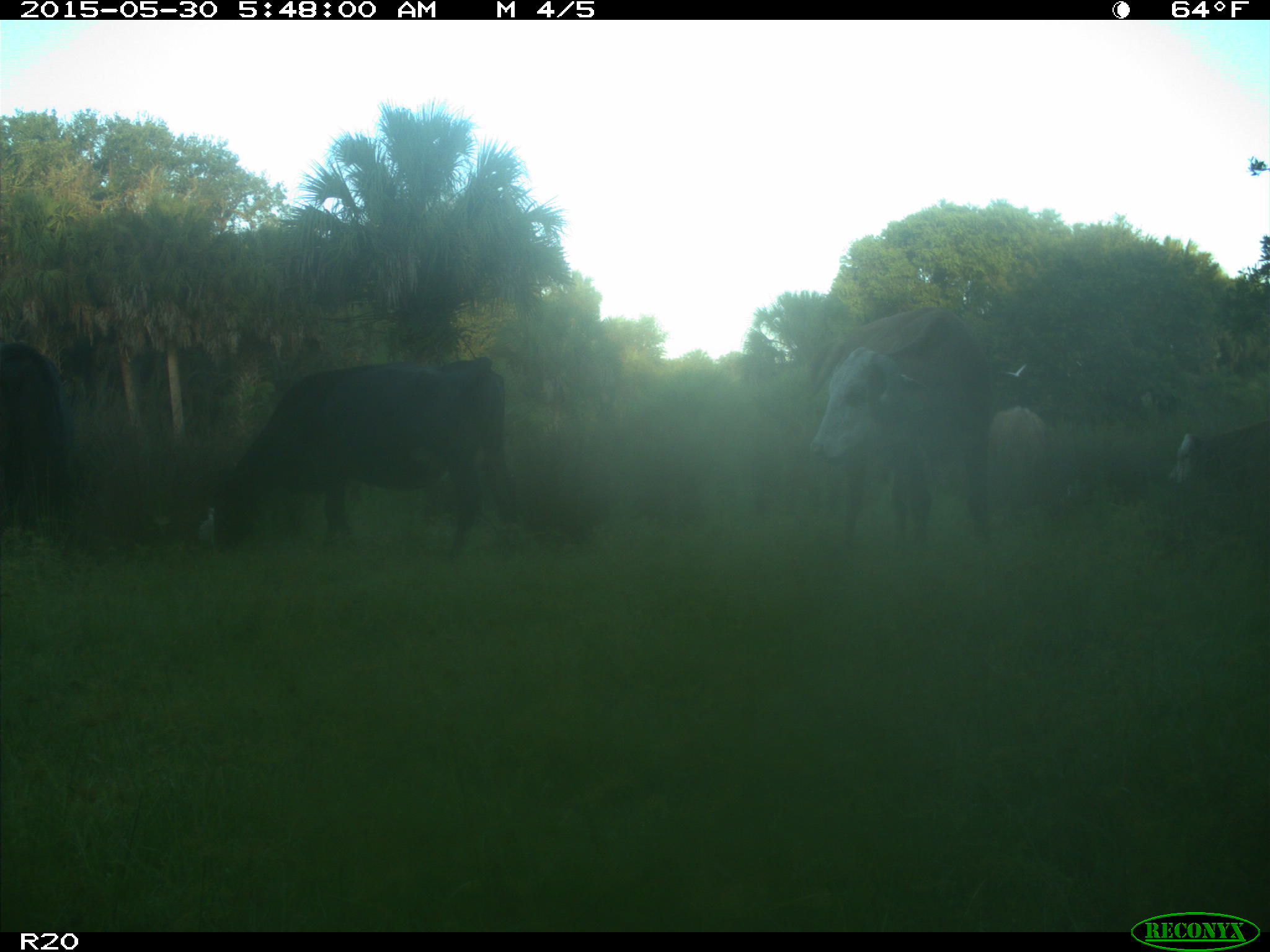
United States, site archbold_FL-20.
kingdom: Animalia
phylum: Chordata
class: Mammalia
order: Artiodactyla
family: Bovidae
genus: Bos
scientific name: Bos taurus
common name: domestic cow